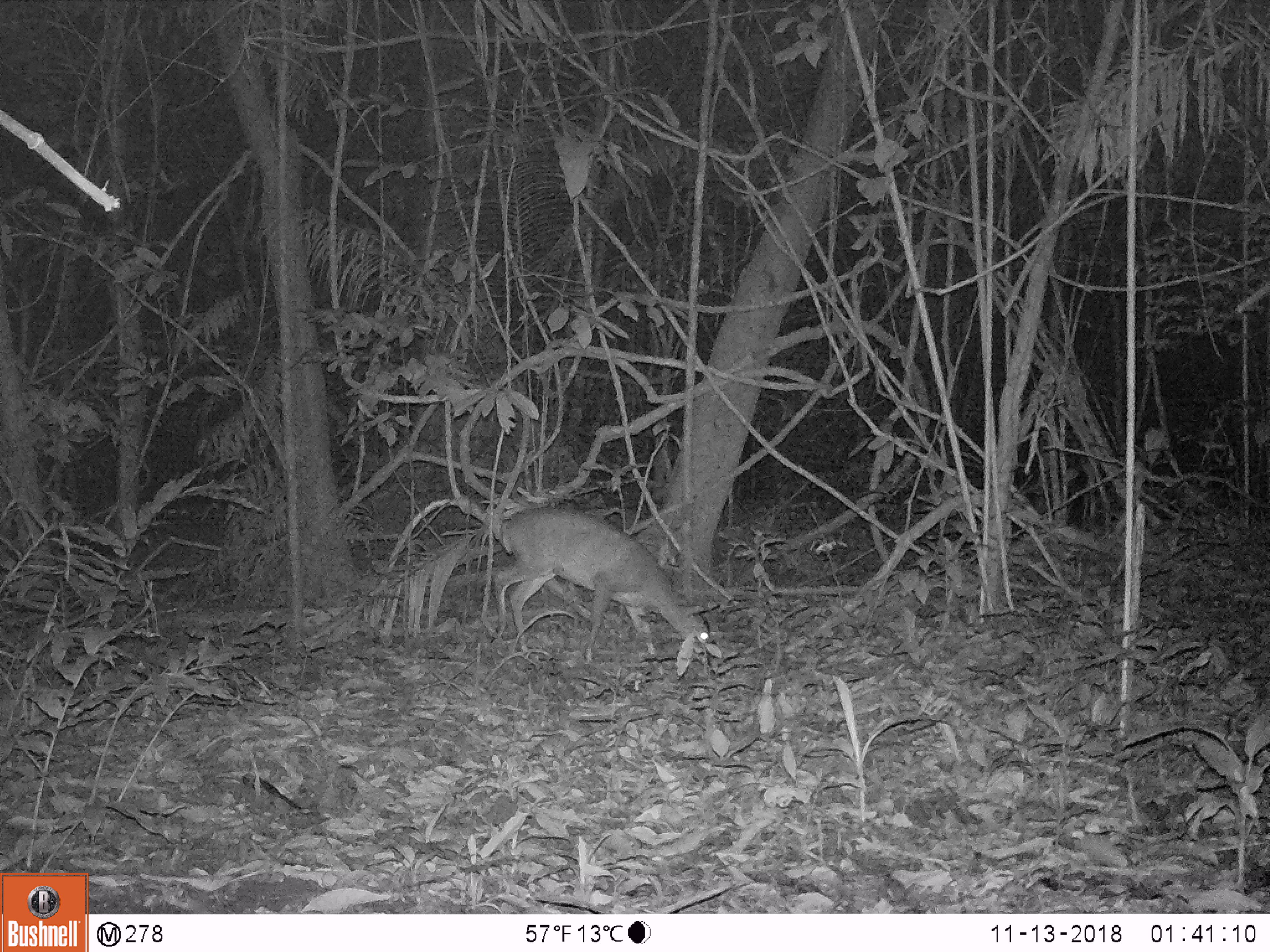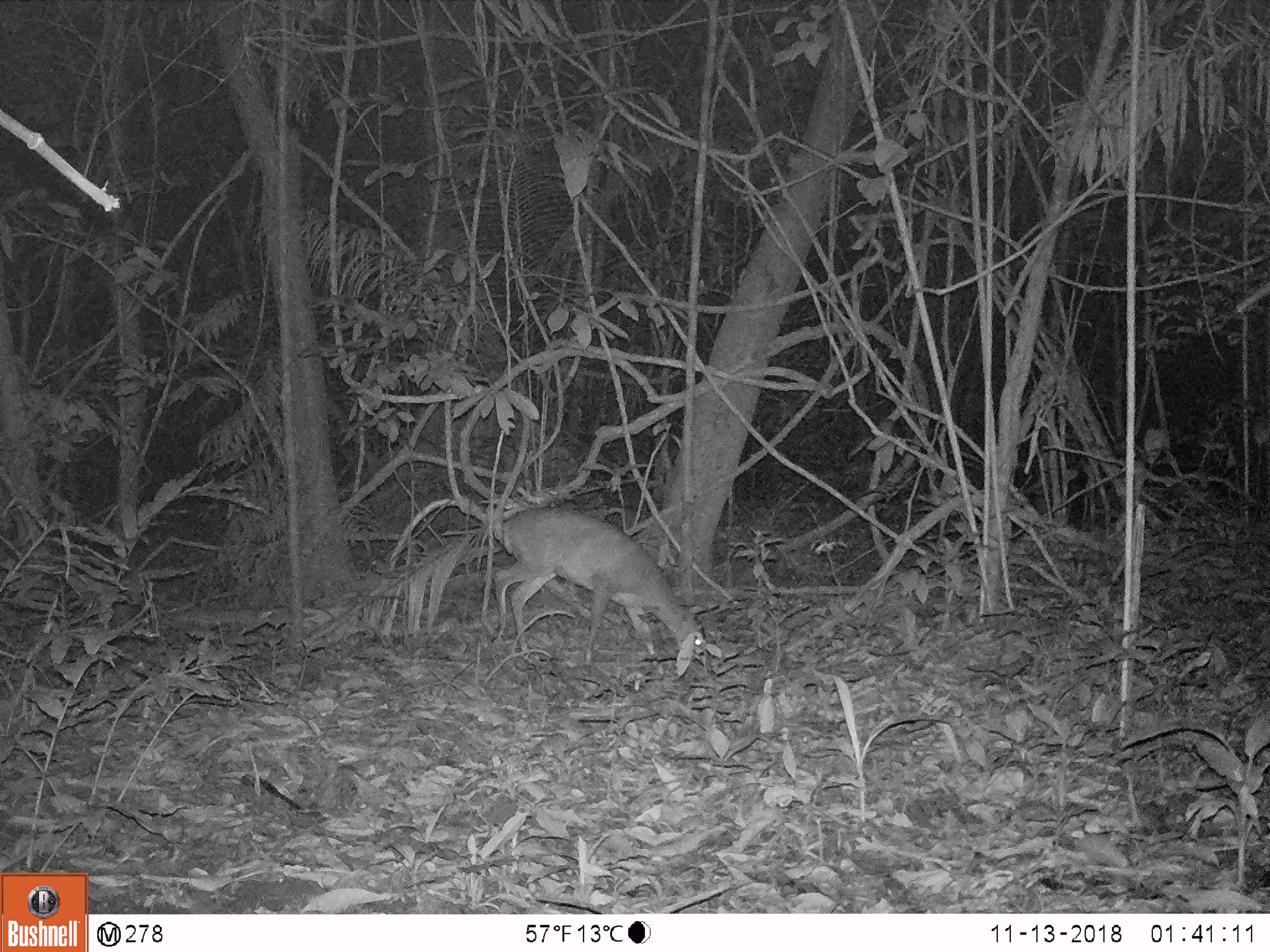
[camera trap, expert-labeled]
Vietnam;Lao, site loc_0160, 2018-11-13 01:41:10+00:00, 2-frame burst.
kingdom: Animalia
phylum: Chordata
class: Mammalia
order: Artiodactyla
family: Cervidae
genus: Muntiacus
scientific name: Muntiacus vuquangensis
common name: large-antlered muntjac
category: large antlered muntjac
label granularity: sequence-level